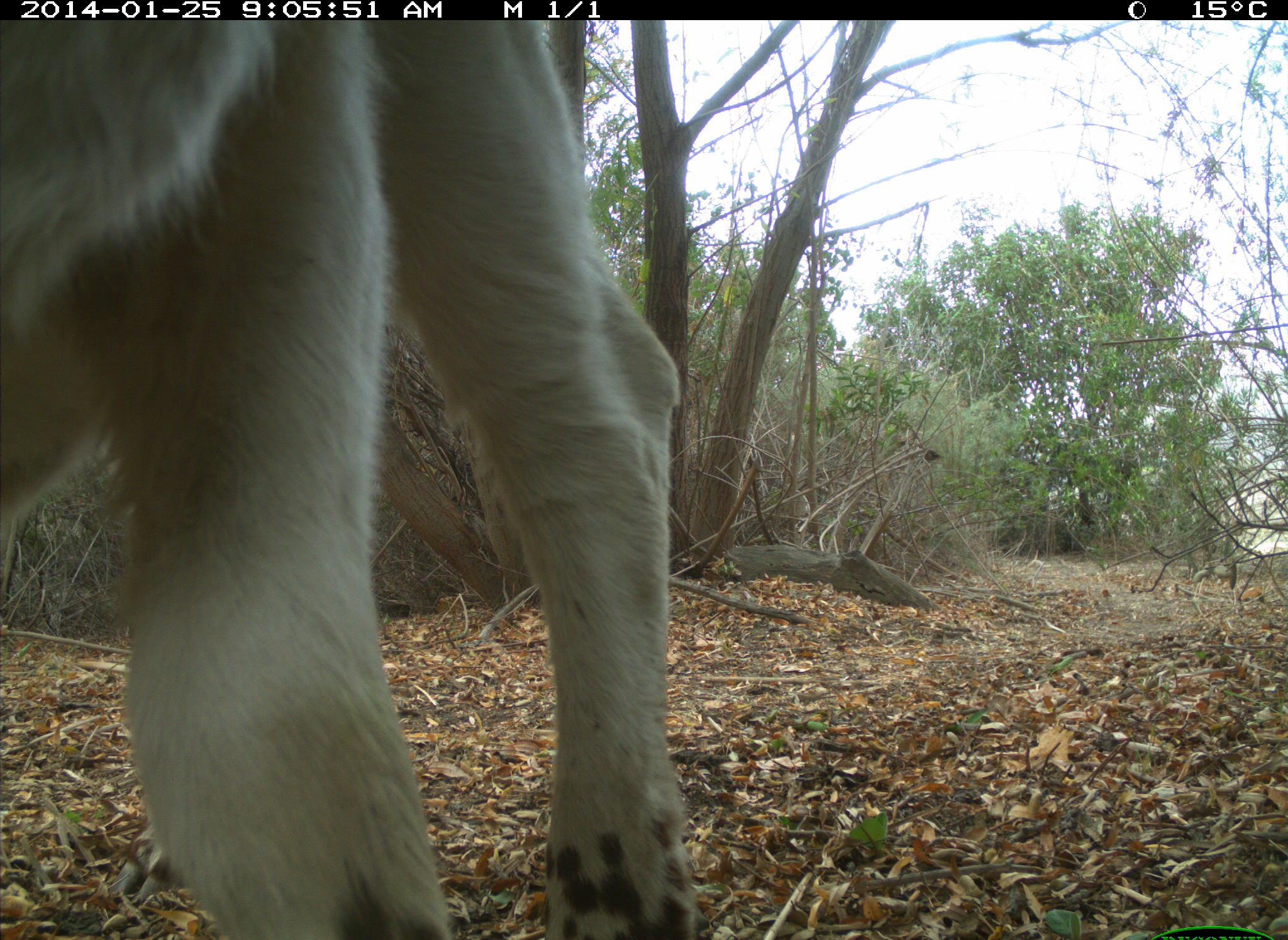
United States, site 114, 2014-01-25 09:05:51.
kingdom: Animalia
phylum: Chordata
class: Mammalia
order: Artiodactyla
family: Bovidae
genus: Bos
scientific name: Bos taurus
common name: cow